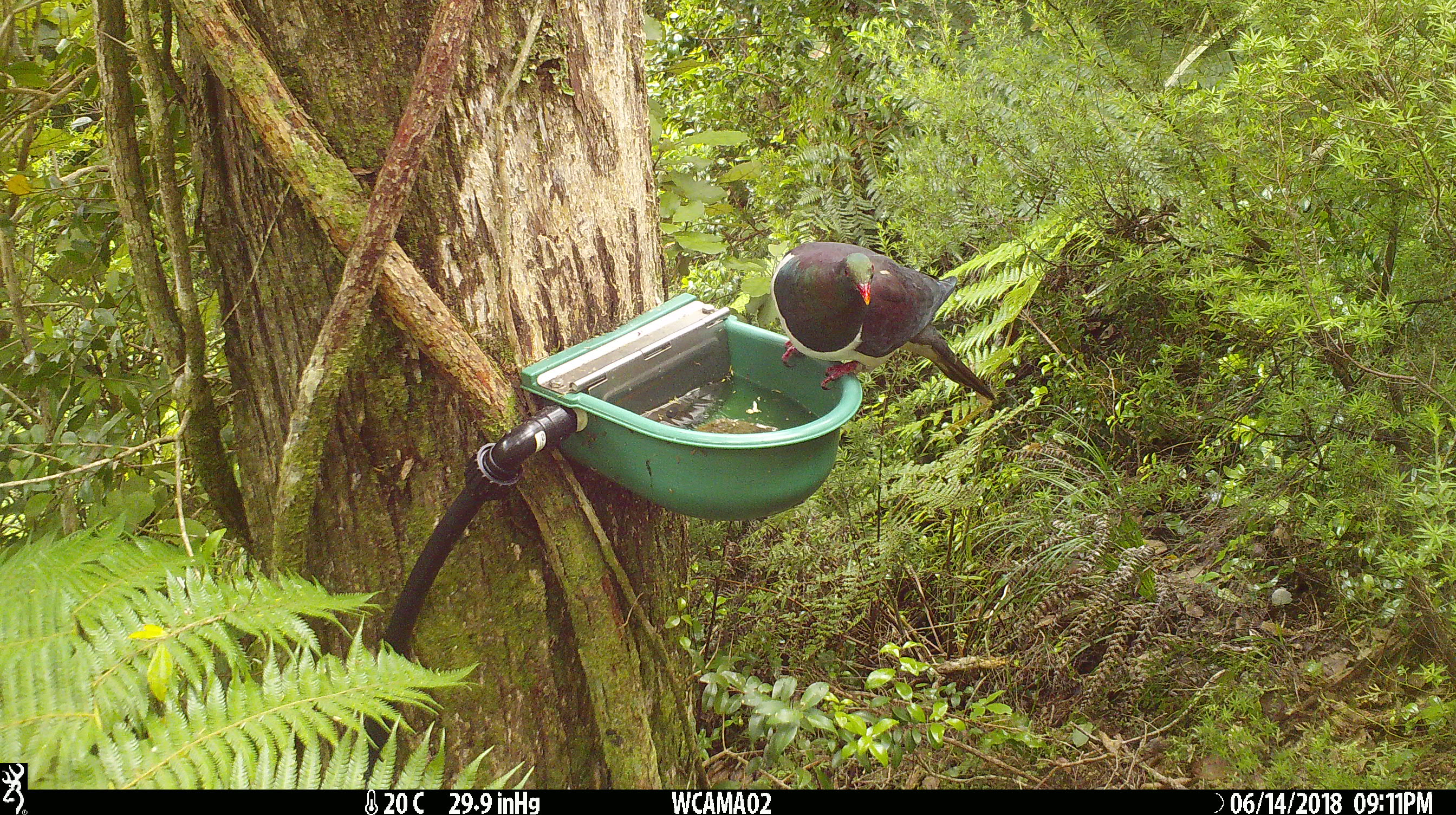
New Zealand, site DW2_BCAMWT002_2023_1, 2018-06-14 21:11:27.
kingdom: Animalia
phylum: Chordata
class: Aves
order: Columbiformes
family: Columbidae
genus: Hemiphaga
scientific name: Hemiphaga novaeseelandiae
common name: new zealand pigeon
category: kereru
Kereru (new zealand pigeon) (Hemiphaga novaeseelandiae).